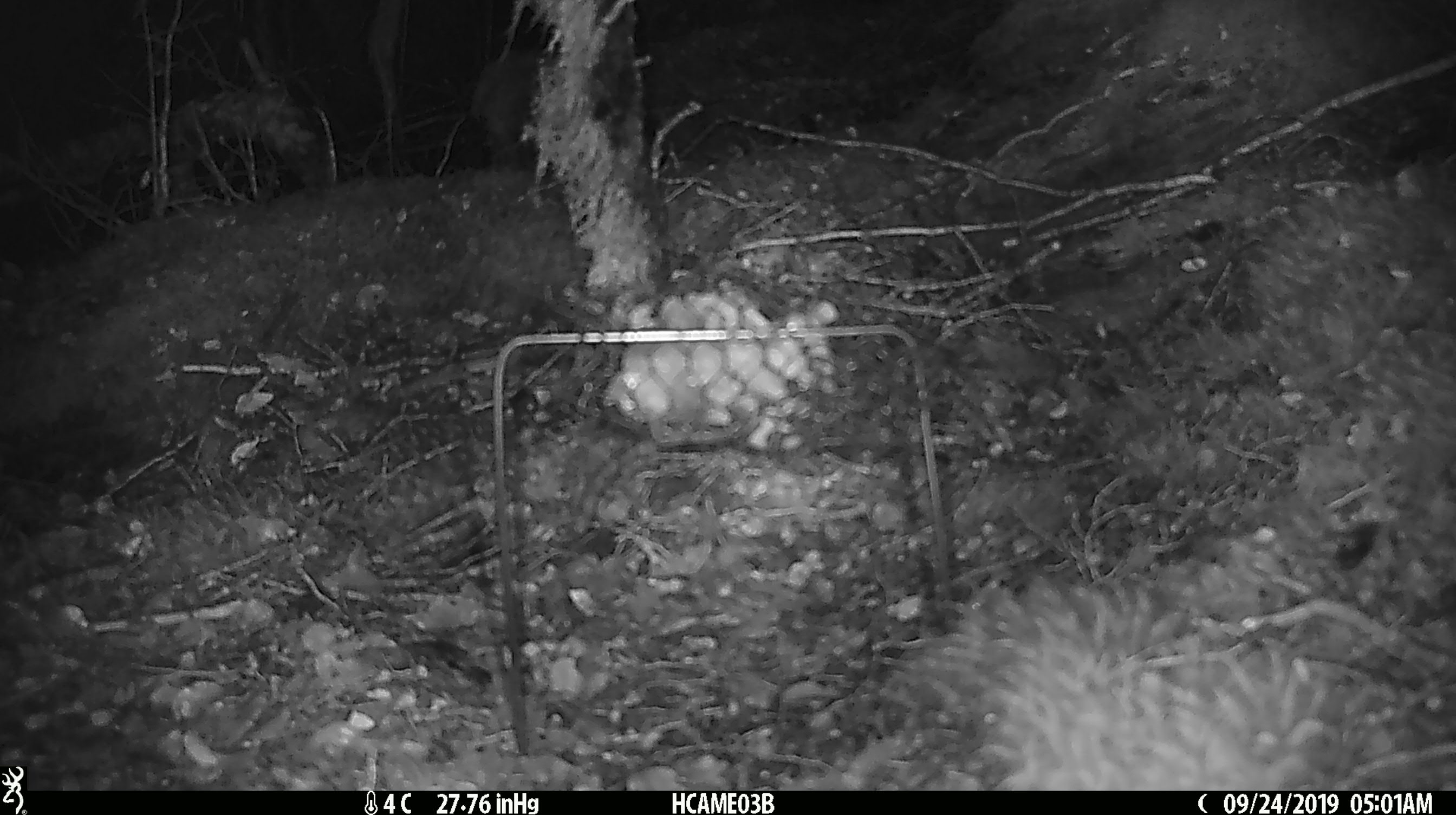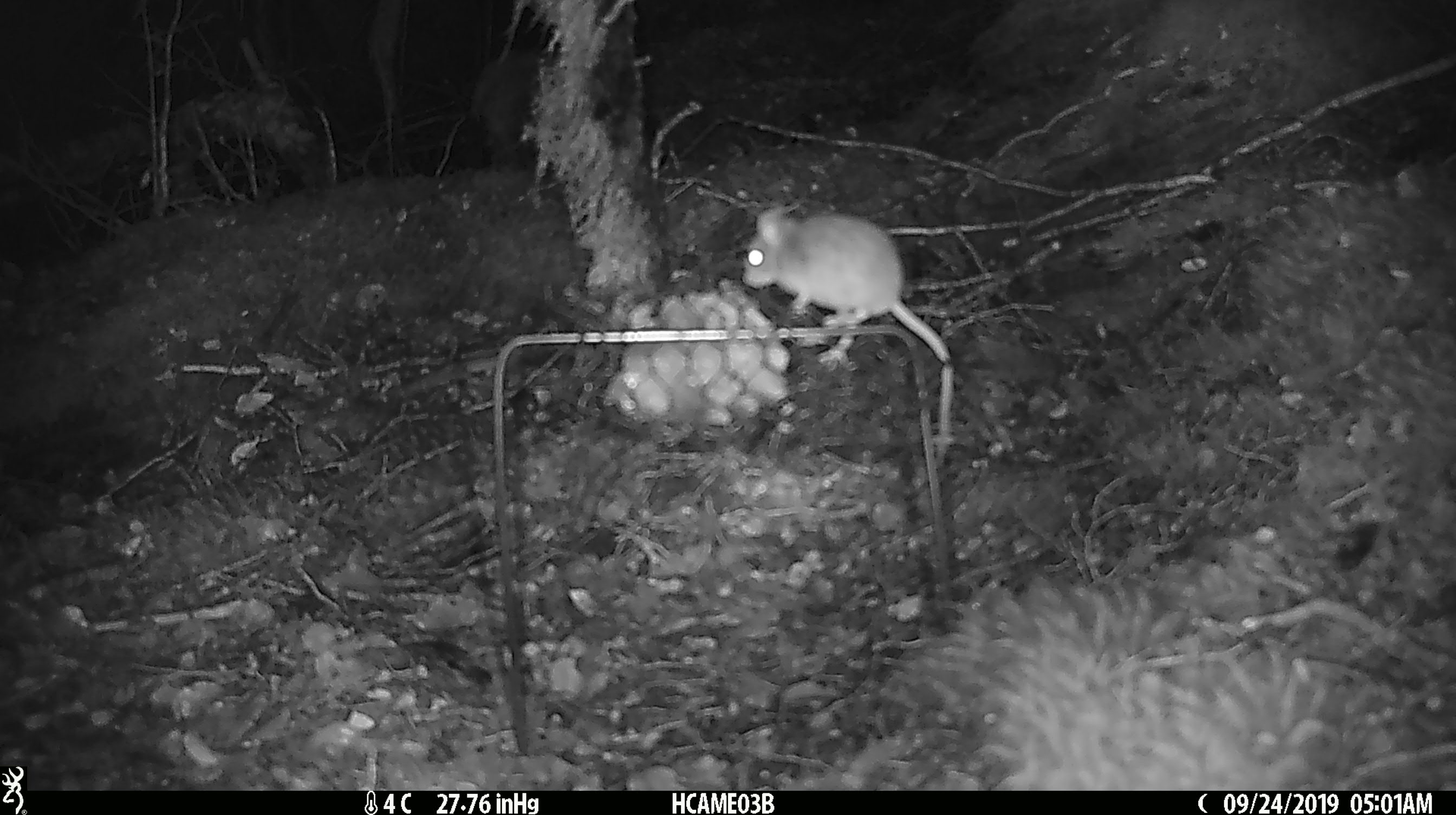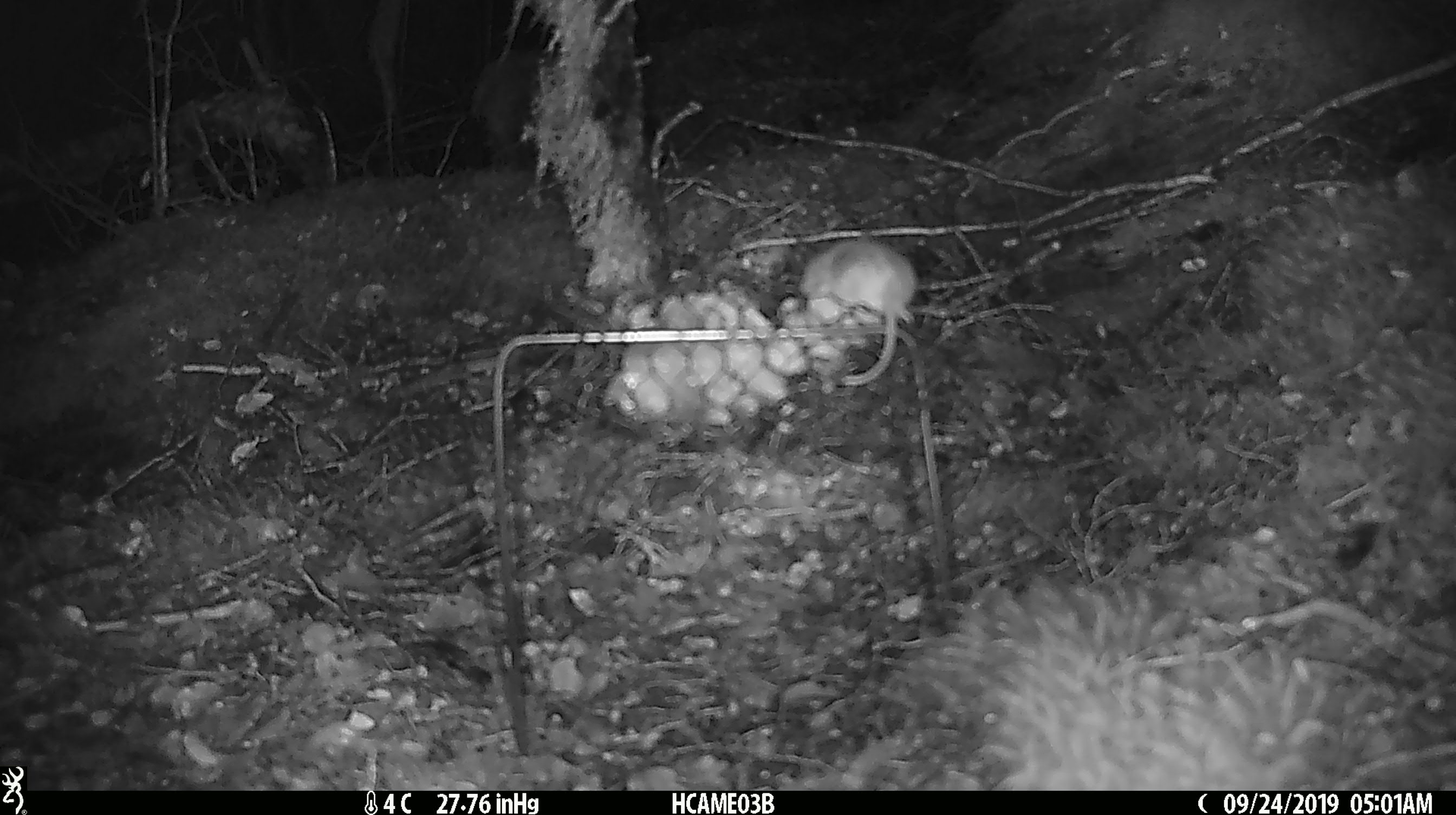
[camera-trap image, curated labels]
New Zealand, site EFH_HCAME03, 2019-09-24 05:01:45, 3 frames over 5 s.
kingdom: Animalia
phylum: Chordata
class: Mammalia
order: Rodentia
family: Muridae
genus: Mus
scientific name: Mus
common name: mouse